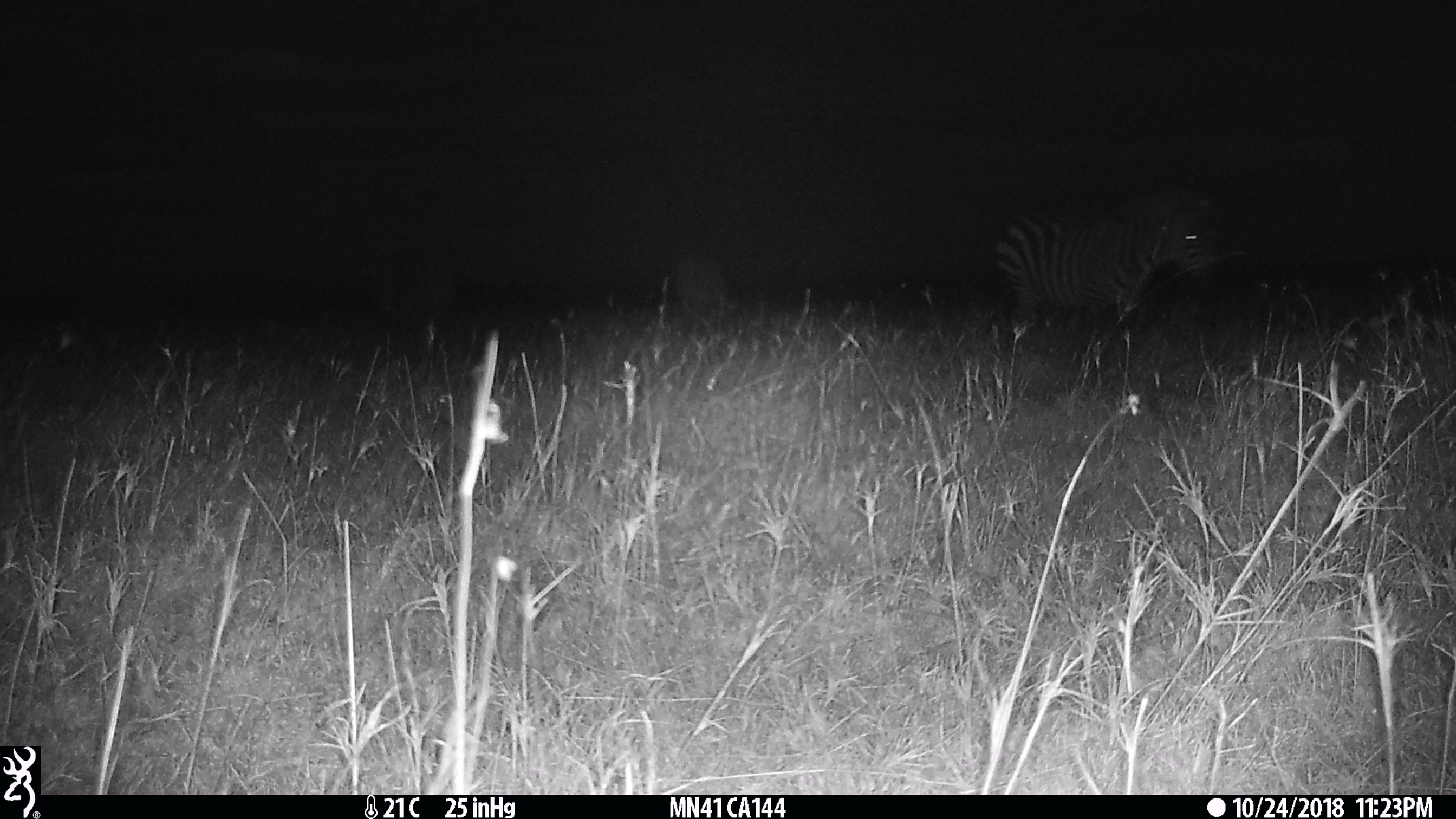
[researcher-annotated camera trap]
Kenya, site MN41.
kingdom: Animalia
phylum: Chordata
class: Mammalia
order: Perissodactyla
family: Equidae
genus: Equus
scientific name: Equus quagga burchellii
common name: burchell's zebra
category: zebra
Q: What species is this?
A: Zebra (burchell's zebra) (Equus quagga burchellii).